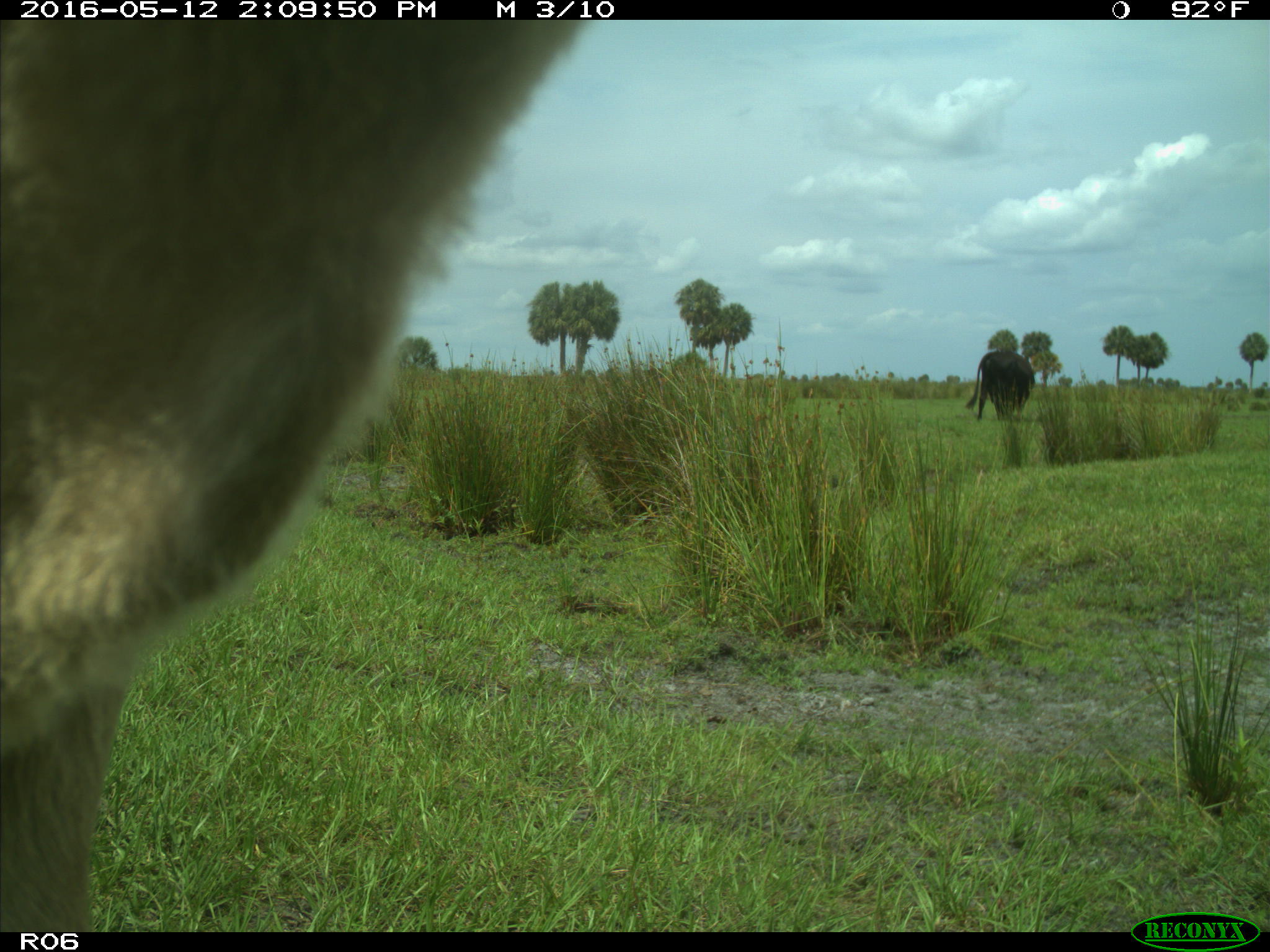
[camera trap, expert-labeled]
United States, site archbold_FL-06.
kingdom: Animalia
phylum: Chordata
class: Mammalia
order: Artiodactyla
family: Bovidae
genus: Bos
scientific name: Bos taurus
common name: domestic cow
Bos taurus (domestic cow).